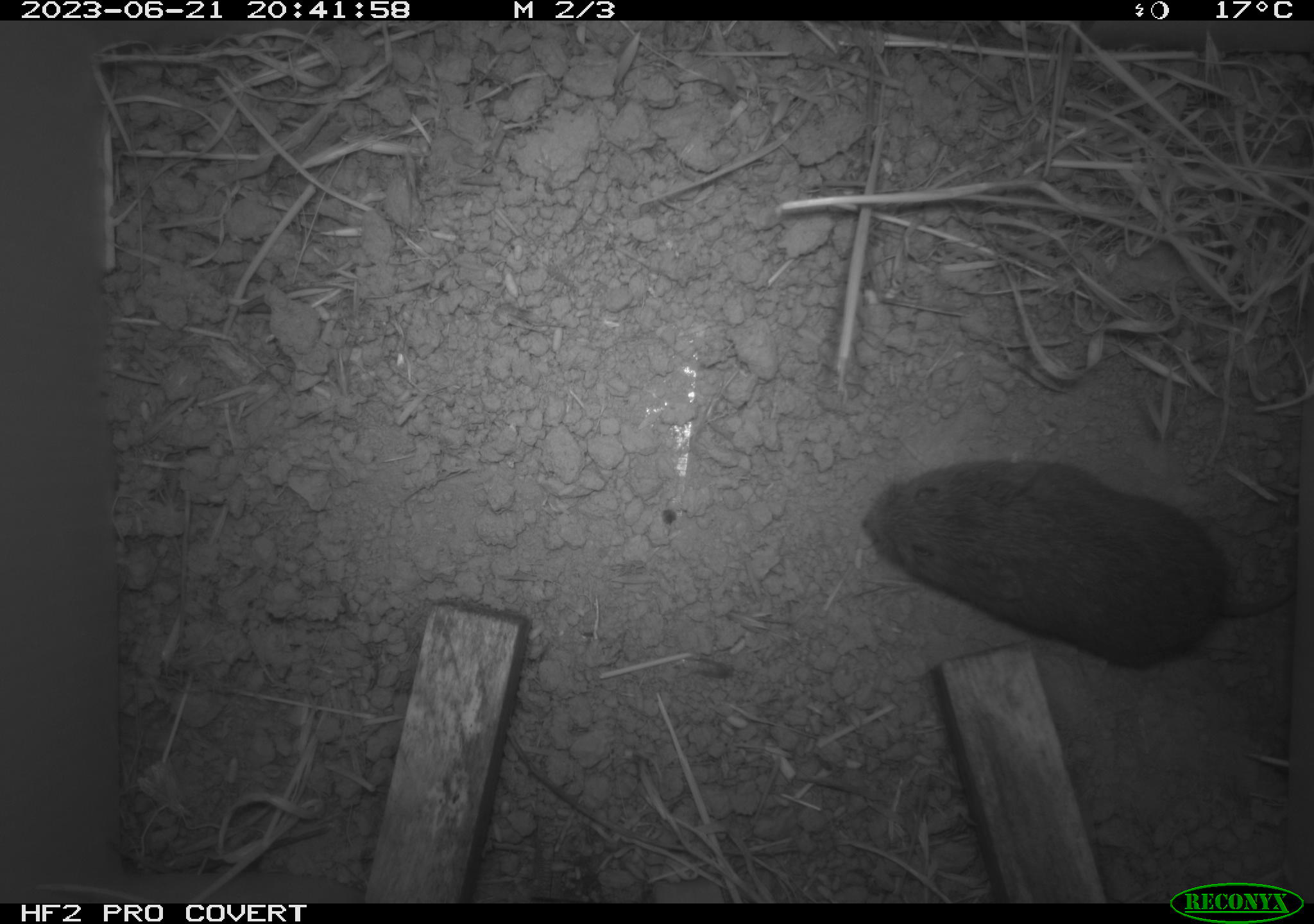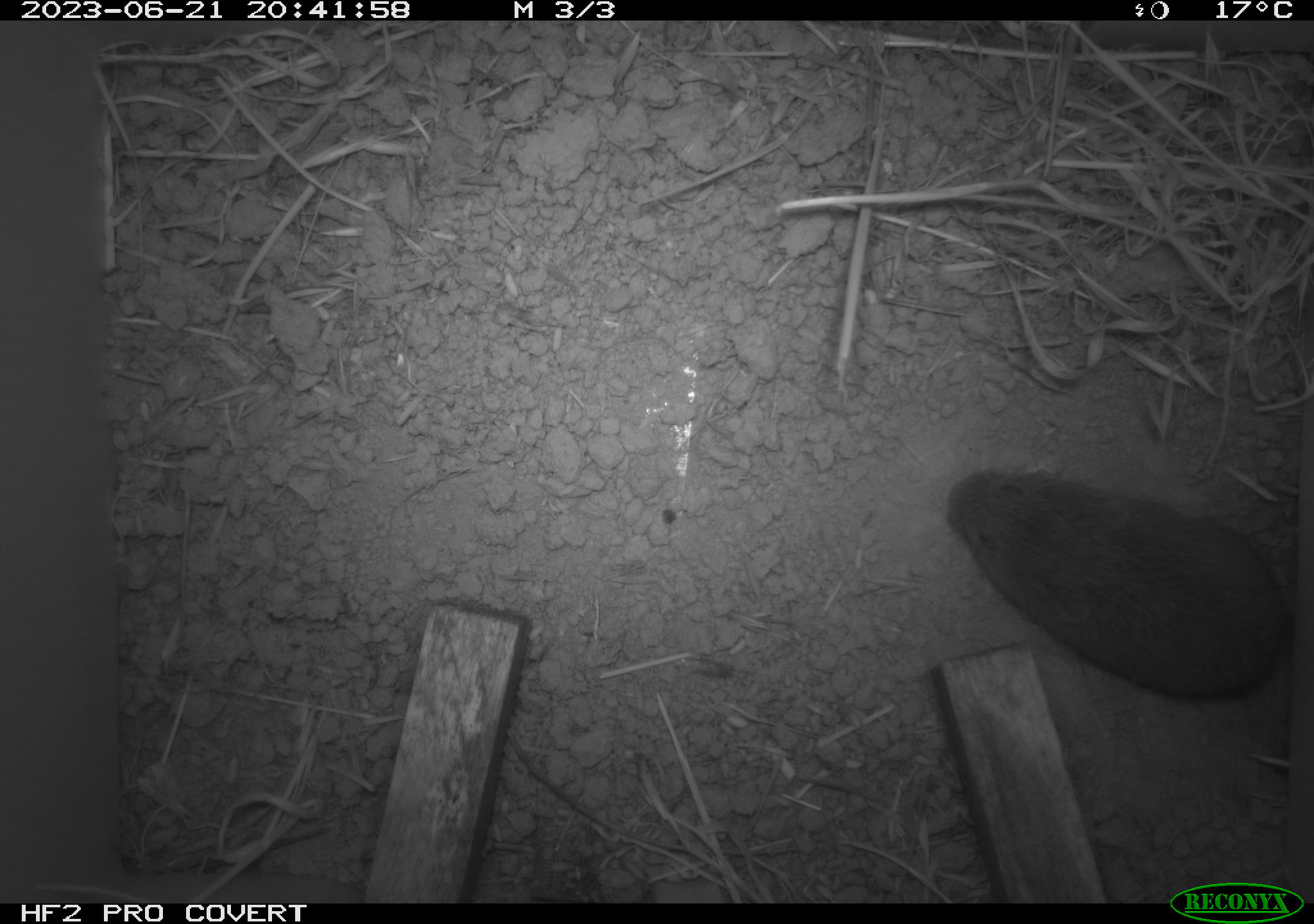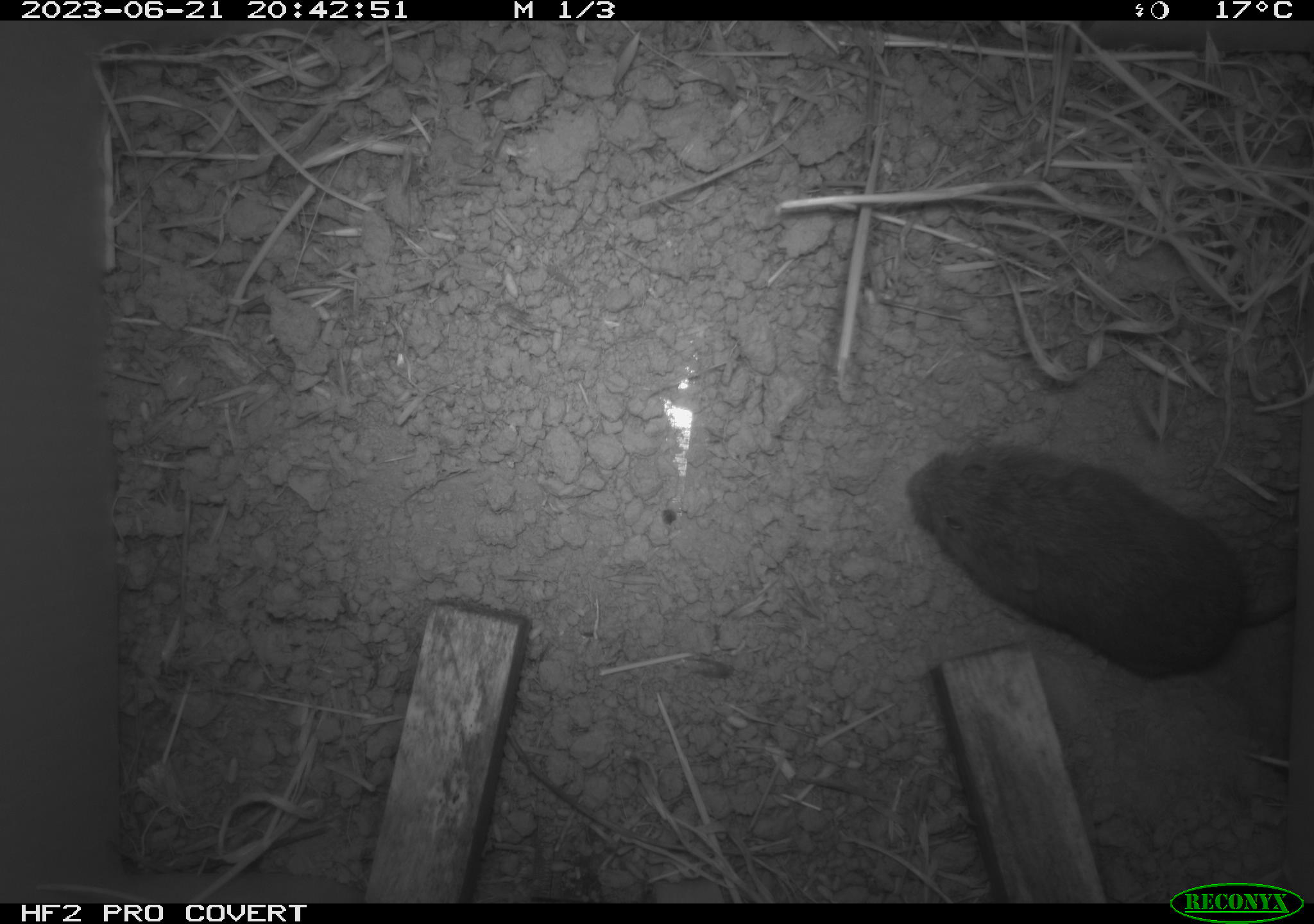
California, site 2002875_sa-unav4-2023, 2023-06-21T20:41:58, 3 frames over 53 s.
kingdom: Animalia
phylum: Chordata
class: Mammalia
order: Rodentia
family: Cricetidae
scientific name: Arvicolinae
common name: voles, lemmings, and muskrats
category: arvicolinae subfamily